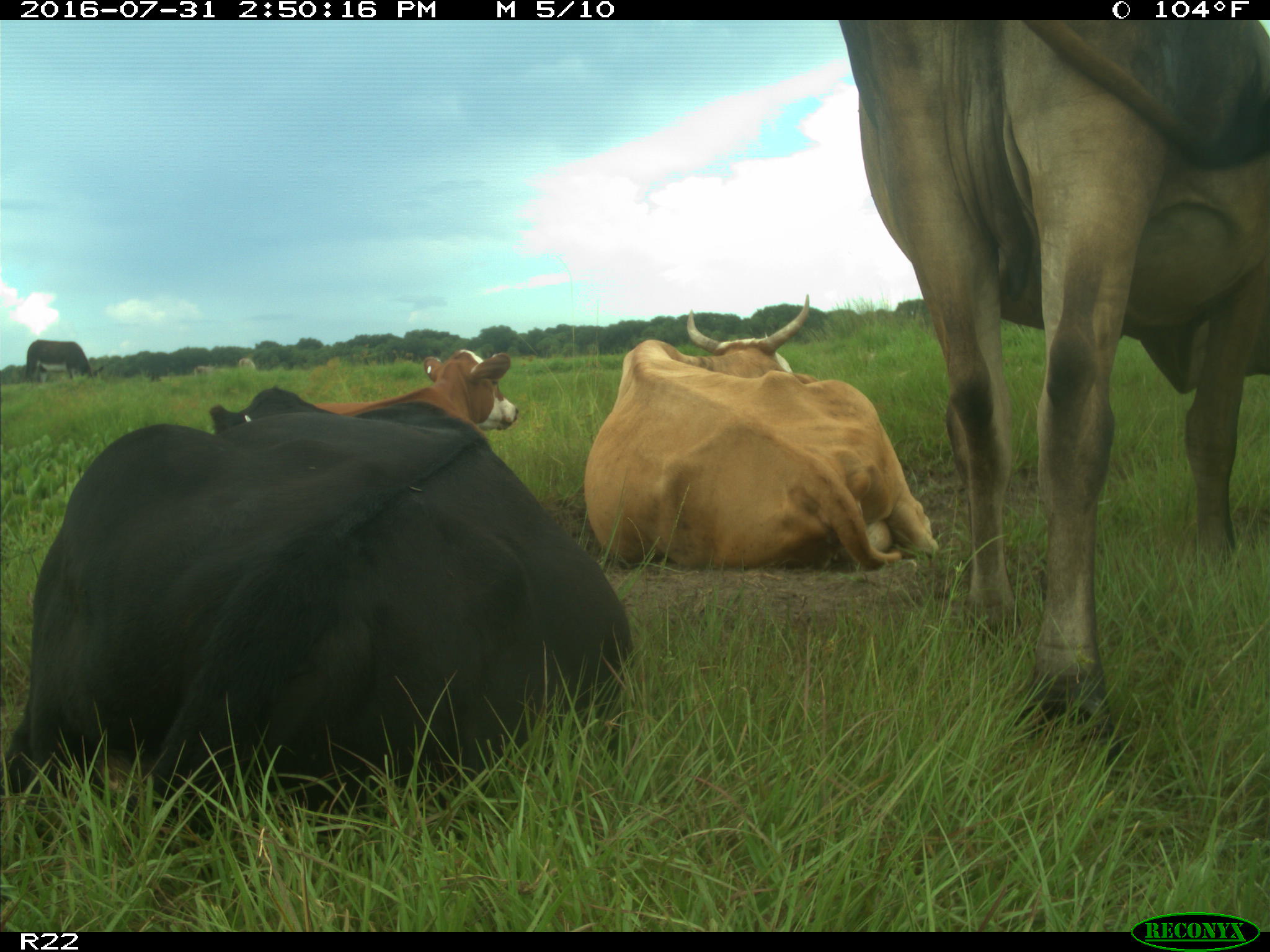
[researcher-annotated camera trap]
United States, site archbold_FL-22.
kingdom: Animalia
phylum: Chordata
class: Mammalia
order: Artiodactyla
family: Bovidae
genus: Bos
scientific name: Bos taurus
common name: domestic cow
Bos taurus (domestic cow).